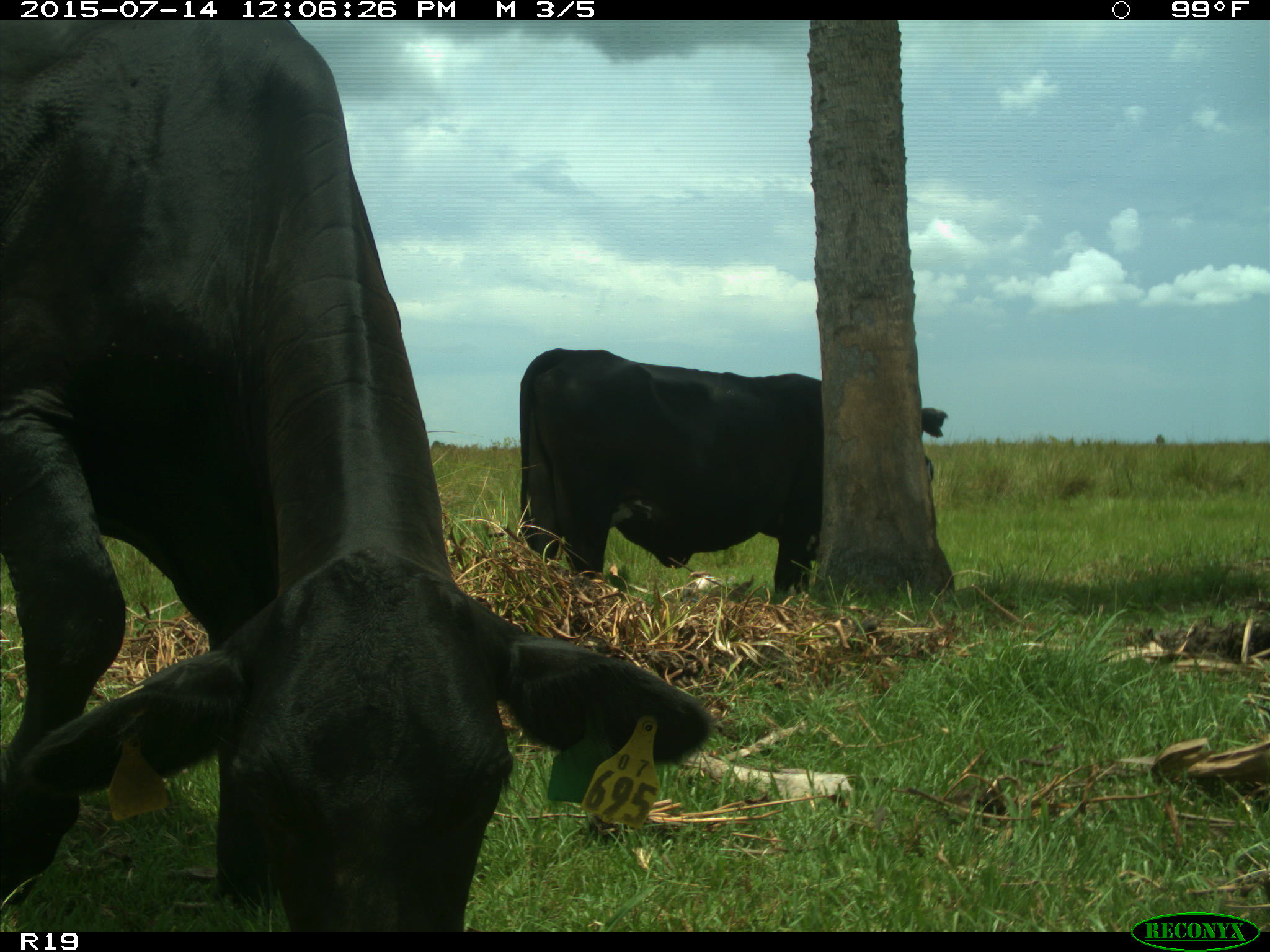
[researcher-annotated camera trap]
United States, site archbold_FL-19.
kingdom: Animalia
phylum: Chordata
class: Mammalia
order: Artiodactyla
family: Bovidae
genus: Bos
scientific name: Bos taurus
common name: domestic cow